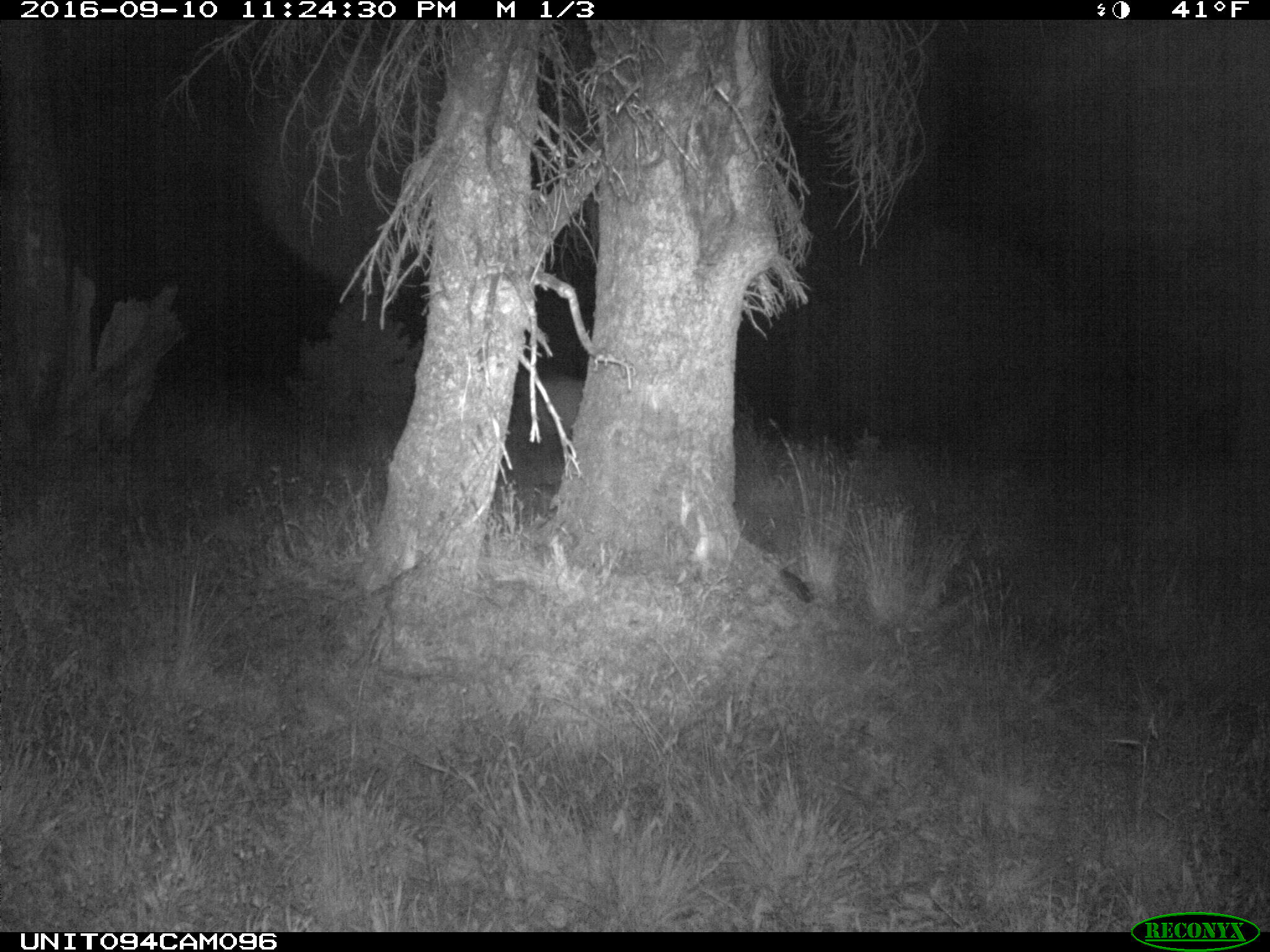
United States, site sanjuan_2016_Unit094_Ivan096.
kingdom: Animalia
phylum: Chordata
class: Mammalia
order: Artiodactyla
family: Cervidae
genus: Cervus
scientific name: Cervus elaphus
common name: red deer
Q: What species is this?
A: Cervus elaphus (red deer).